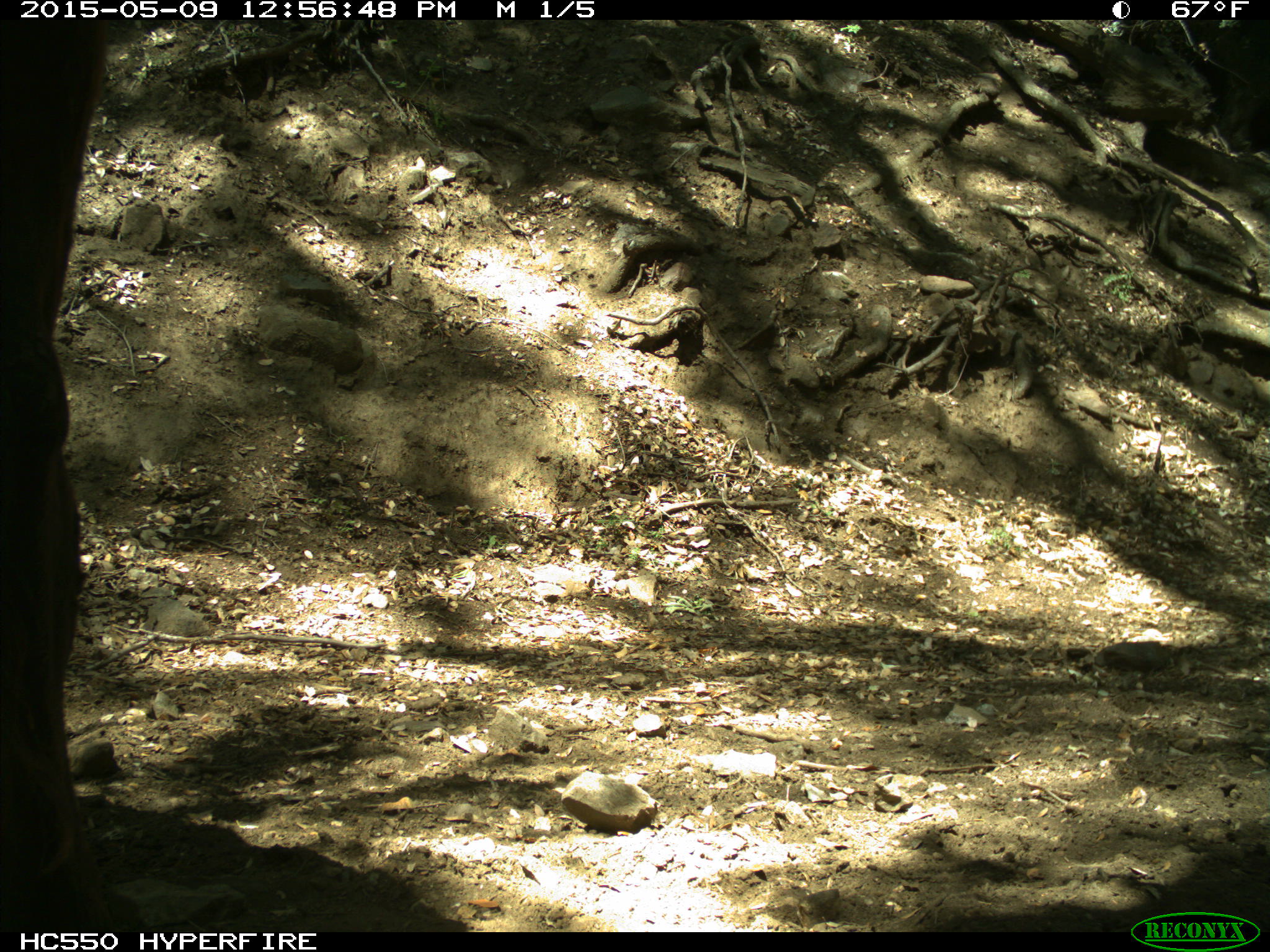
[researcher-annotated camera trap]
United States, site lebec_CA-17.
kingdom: Animalia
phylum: Chordata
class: Mammalia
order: Artiodactyla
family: Bovidae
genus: Bos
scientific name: Bos taurus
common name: domestic cow